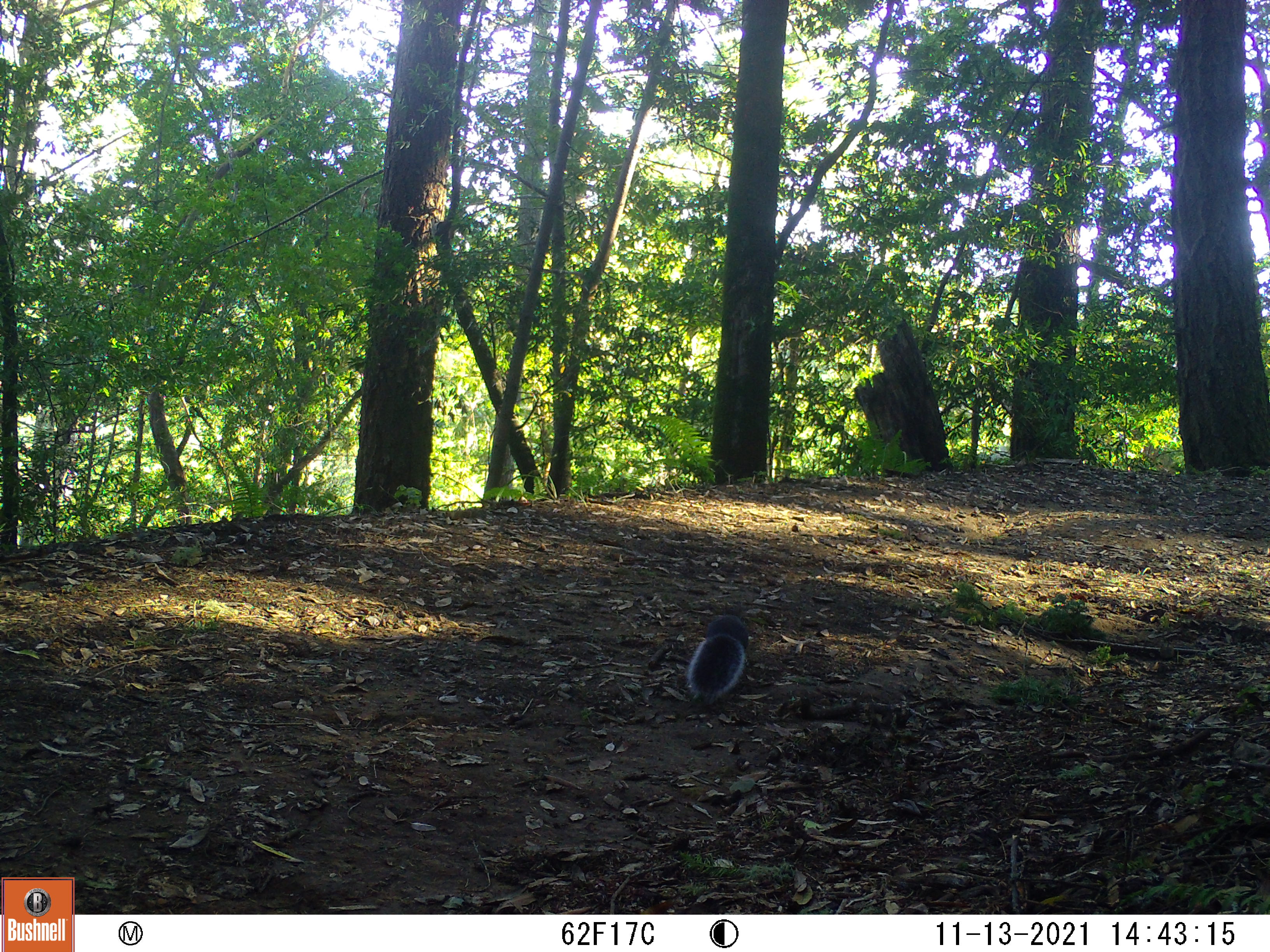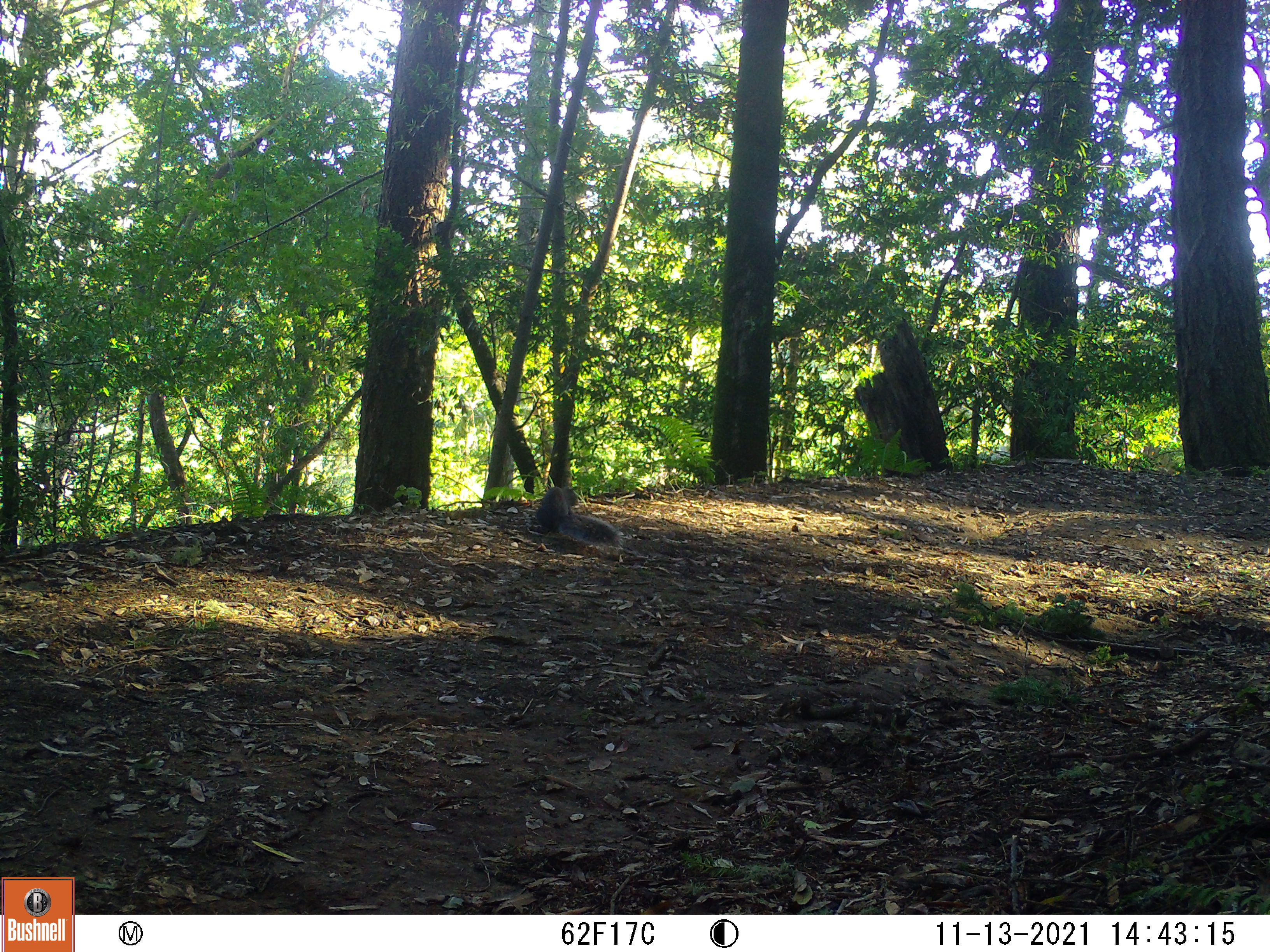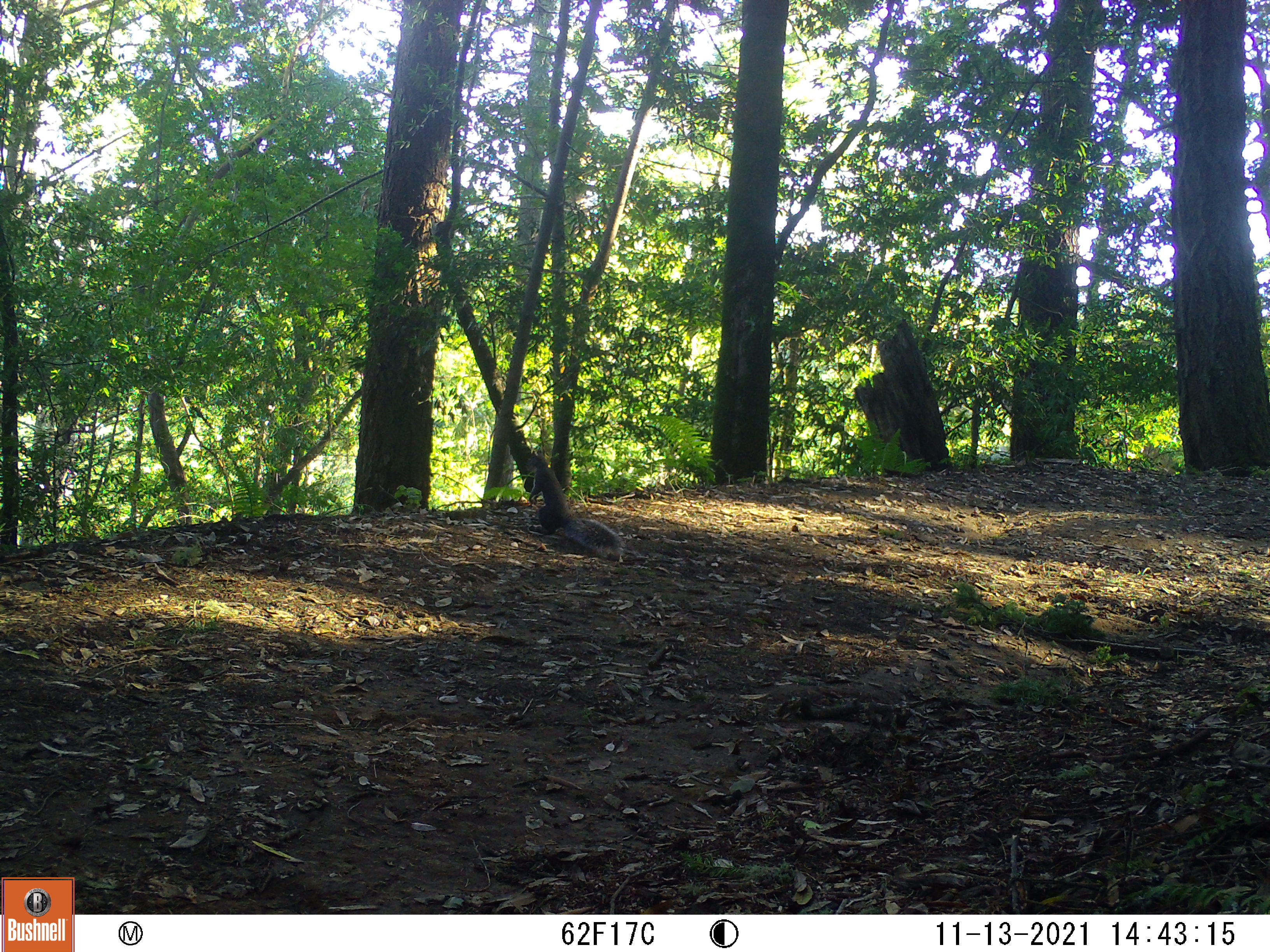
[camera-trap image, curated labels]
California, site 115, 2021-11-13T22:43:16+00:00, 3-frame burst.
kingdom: Animalia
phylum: Chordata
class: Mammalia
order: Rodentia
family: Sciuridae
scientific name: Sciuridae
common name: squirrel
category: unknown squirrel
Unknown squirrel (squirrel) (Sciuridae).